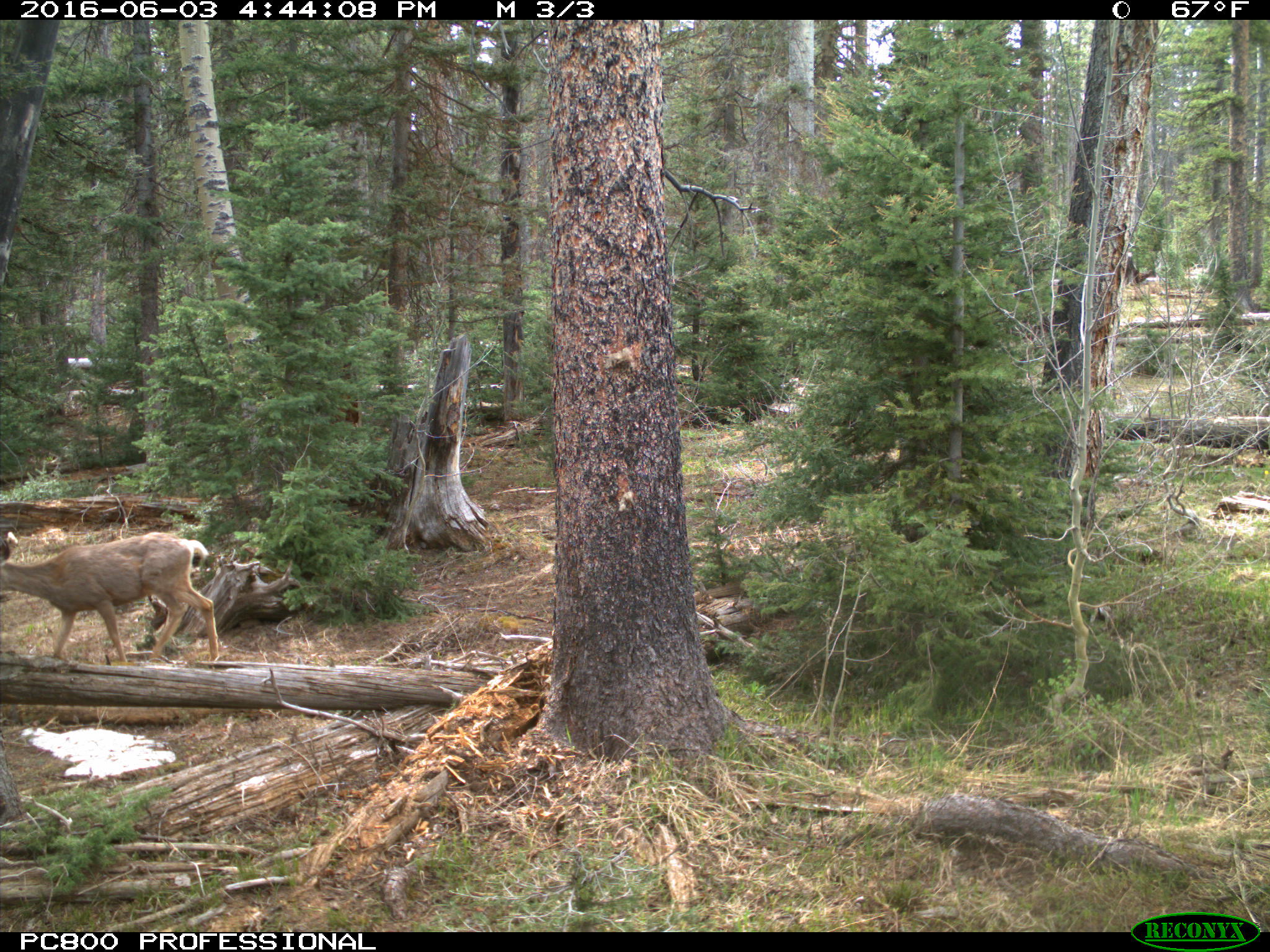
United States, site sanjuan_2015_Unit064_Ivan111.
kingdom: Animalia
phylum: Chordata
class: Mammalia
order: Artiodactyla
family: Cervidae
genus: Odocoileus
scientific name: Odocoileus hemionus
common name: mule deer